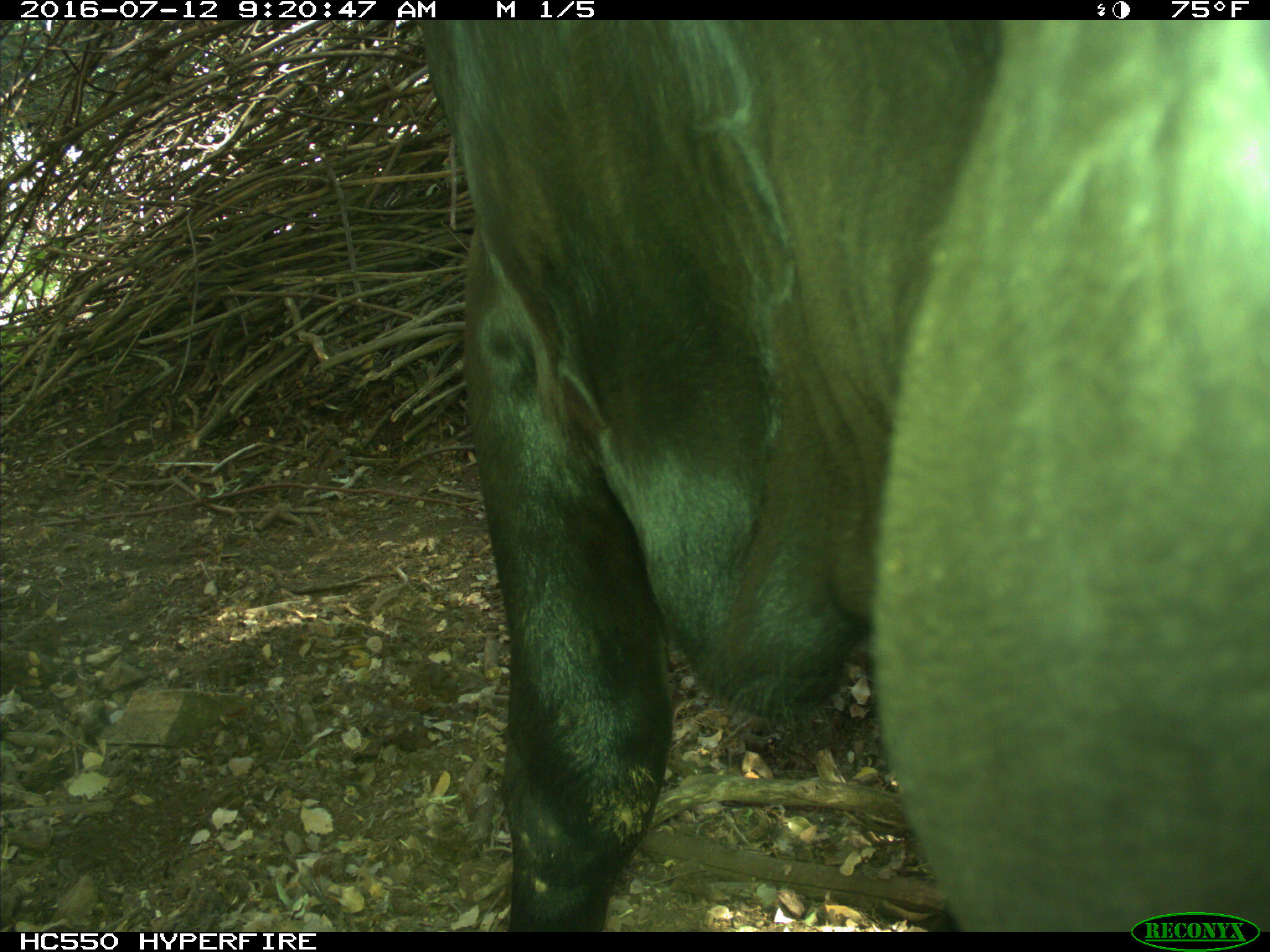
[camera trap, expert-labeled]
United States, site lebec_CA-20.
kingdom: Animalia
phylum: Chordata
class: Mammalia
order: Artiodactyla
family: Bovidae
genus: Bos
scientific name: Bos taurus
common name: domestic cow